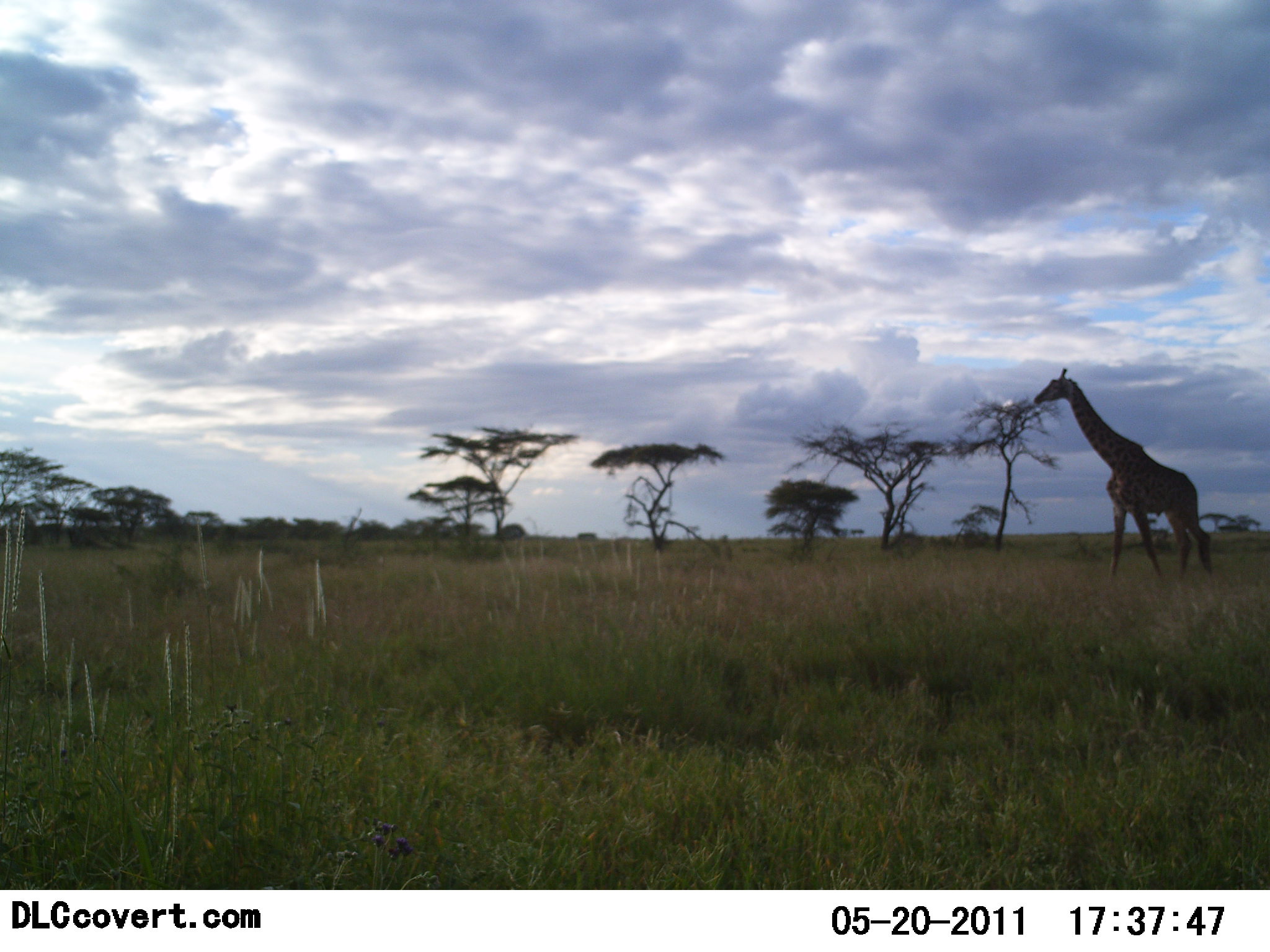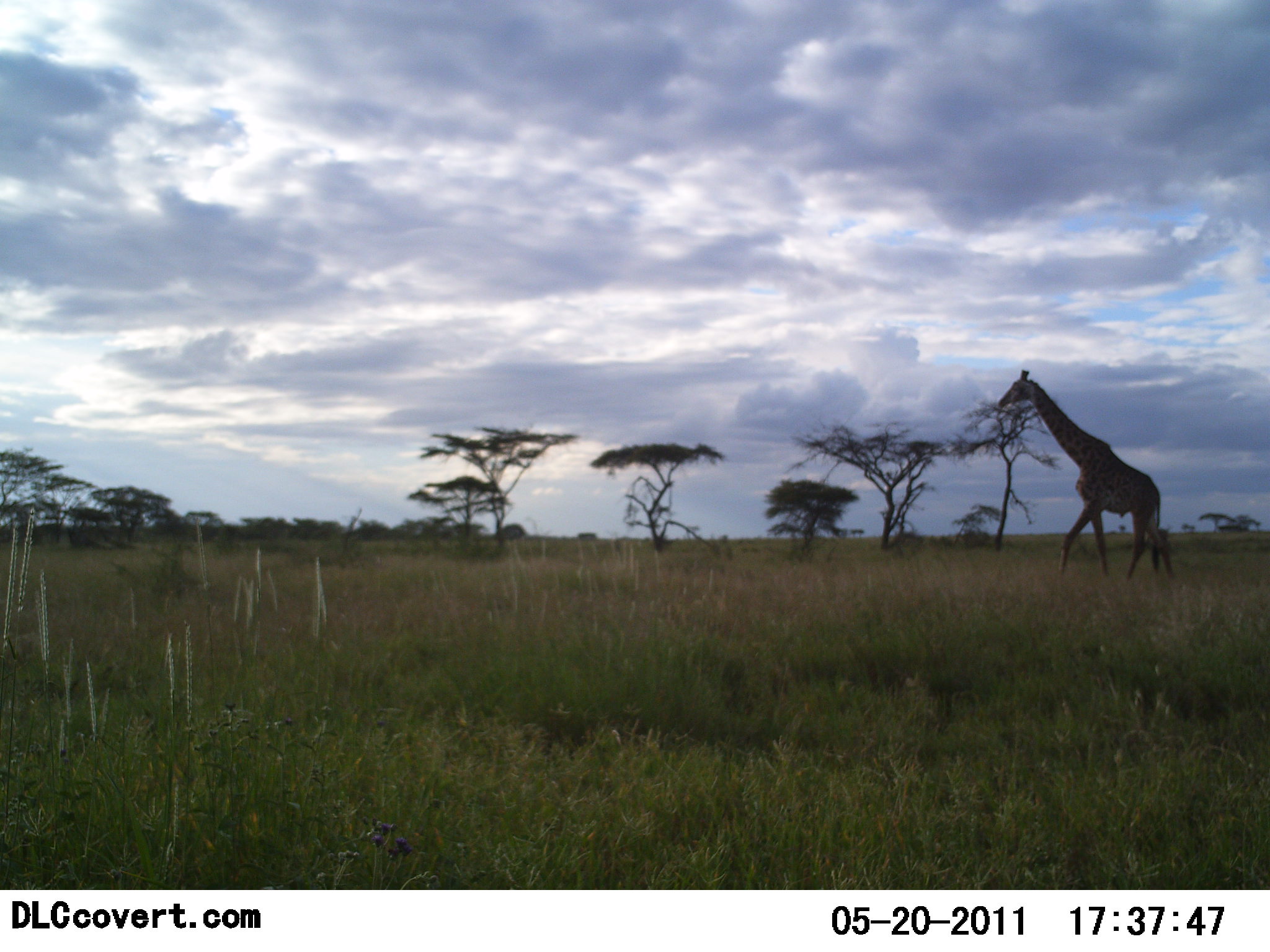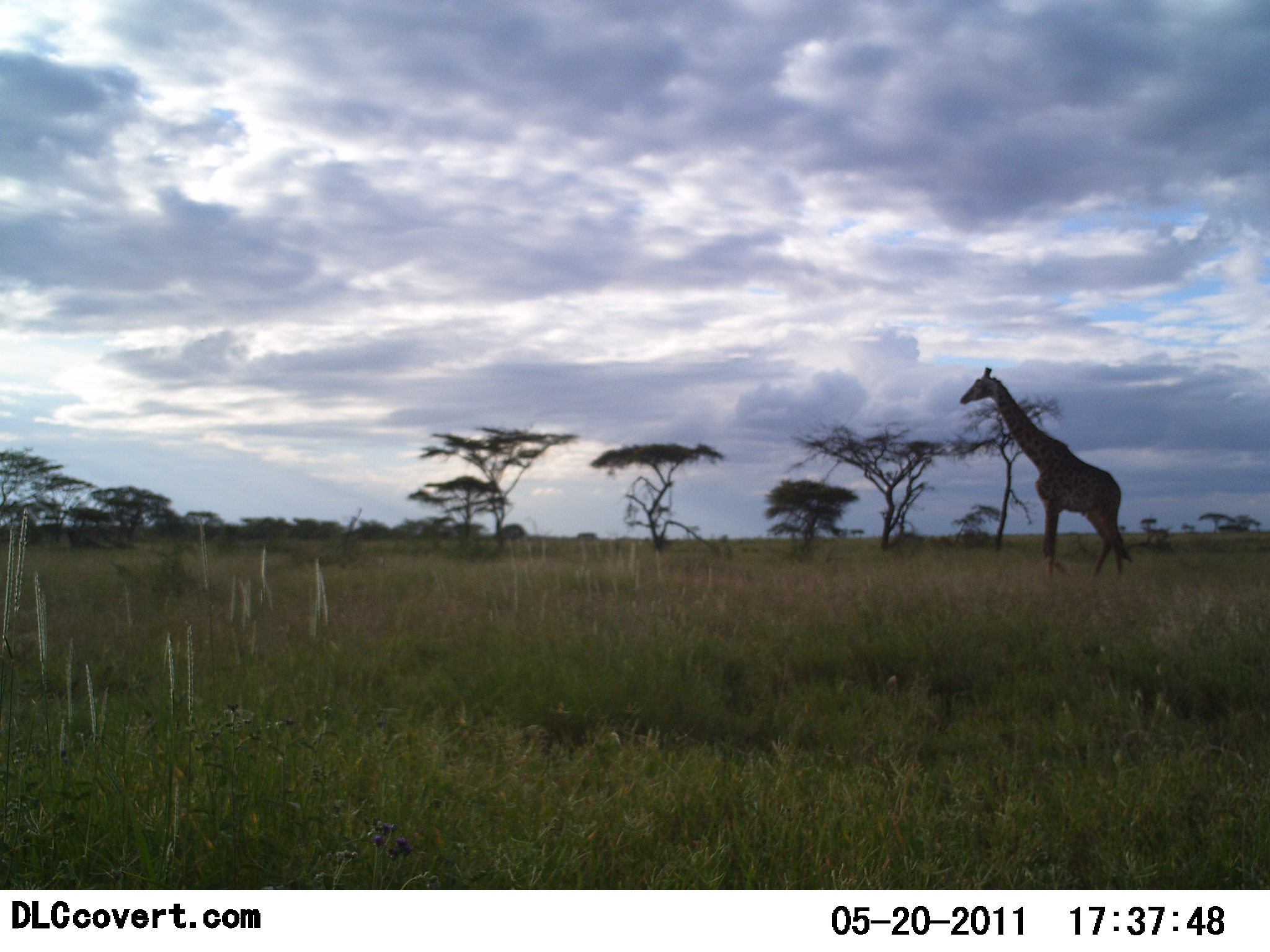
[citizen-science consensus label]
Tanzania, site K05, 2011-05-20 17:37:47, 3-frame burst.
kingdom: Animalia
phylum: Chordata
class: Mammalia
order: Artiodactyla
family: Giraffidae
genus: Giraffa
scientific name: Giraffa camelopardalis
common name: giraffe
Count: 1.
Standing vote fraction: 8%.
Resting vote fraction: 0%.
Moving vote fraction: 100%.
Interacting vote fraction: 0%.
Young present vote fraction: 0%.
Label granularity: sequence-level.